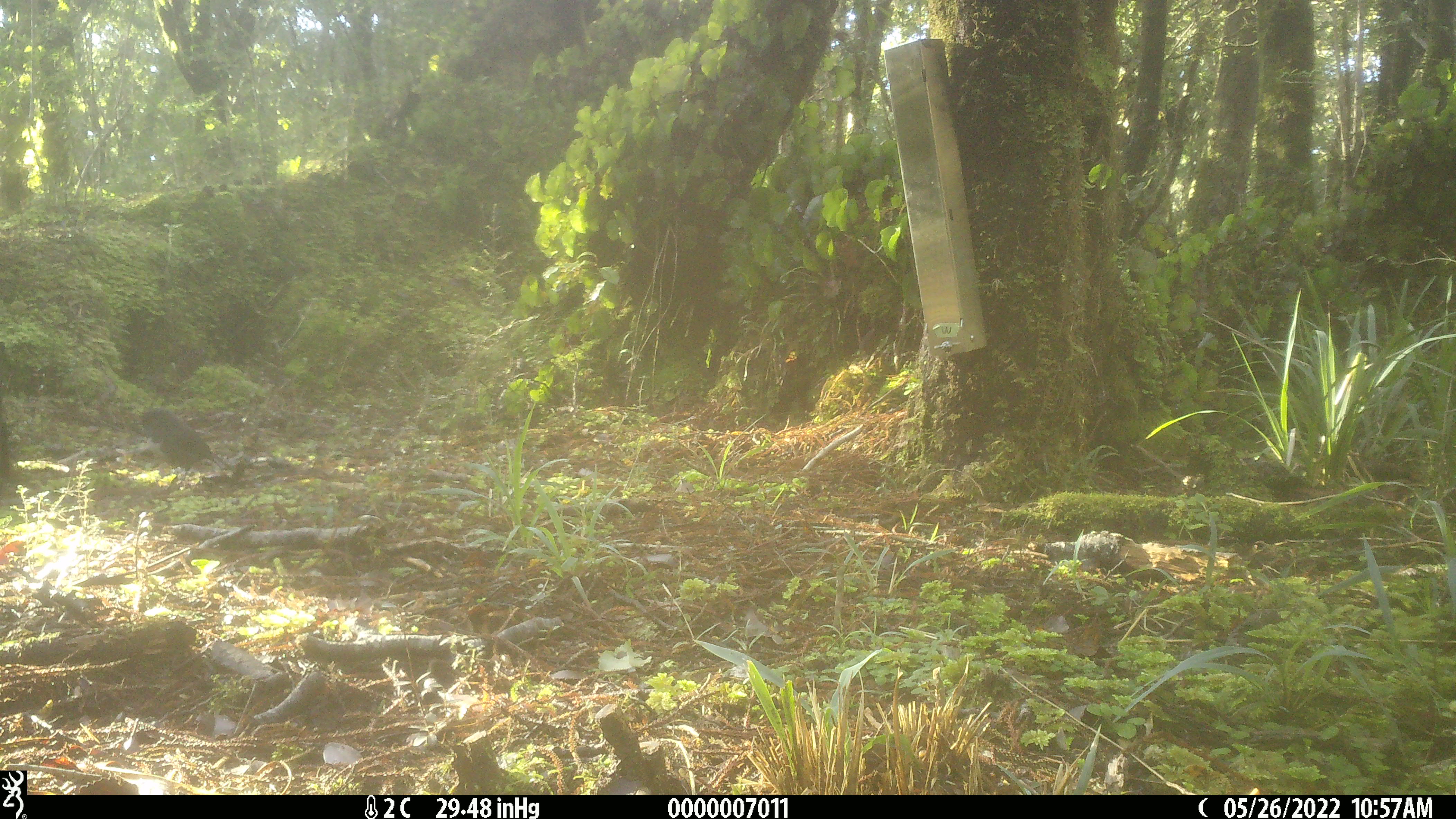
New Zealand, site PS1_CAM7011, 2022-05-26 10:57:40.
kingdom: Animalia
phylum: Chordata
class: Aves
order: Passeriformes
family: Petroicidae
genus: Petroica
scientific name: Petroica australis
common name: new zealand robin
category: robin